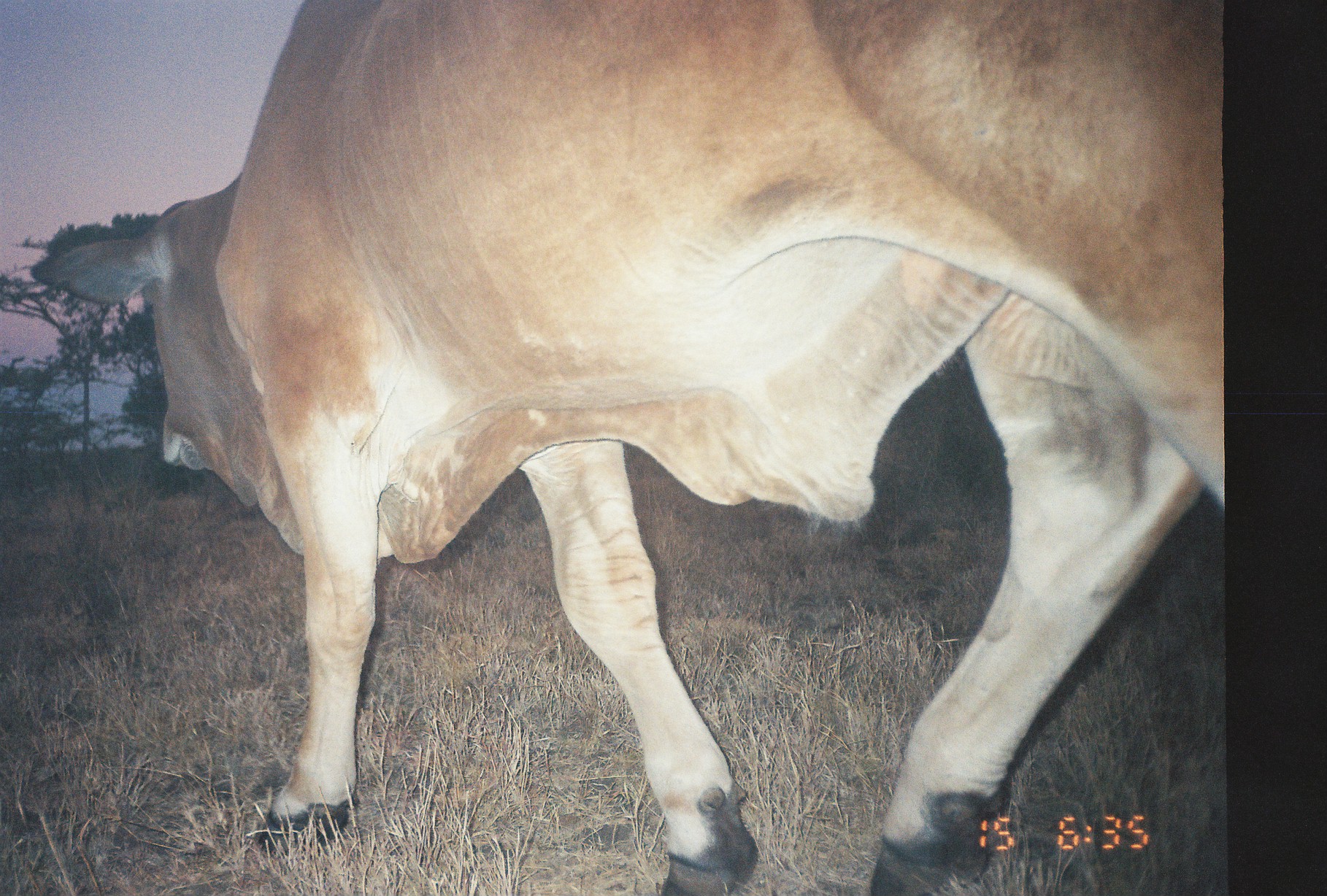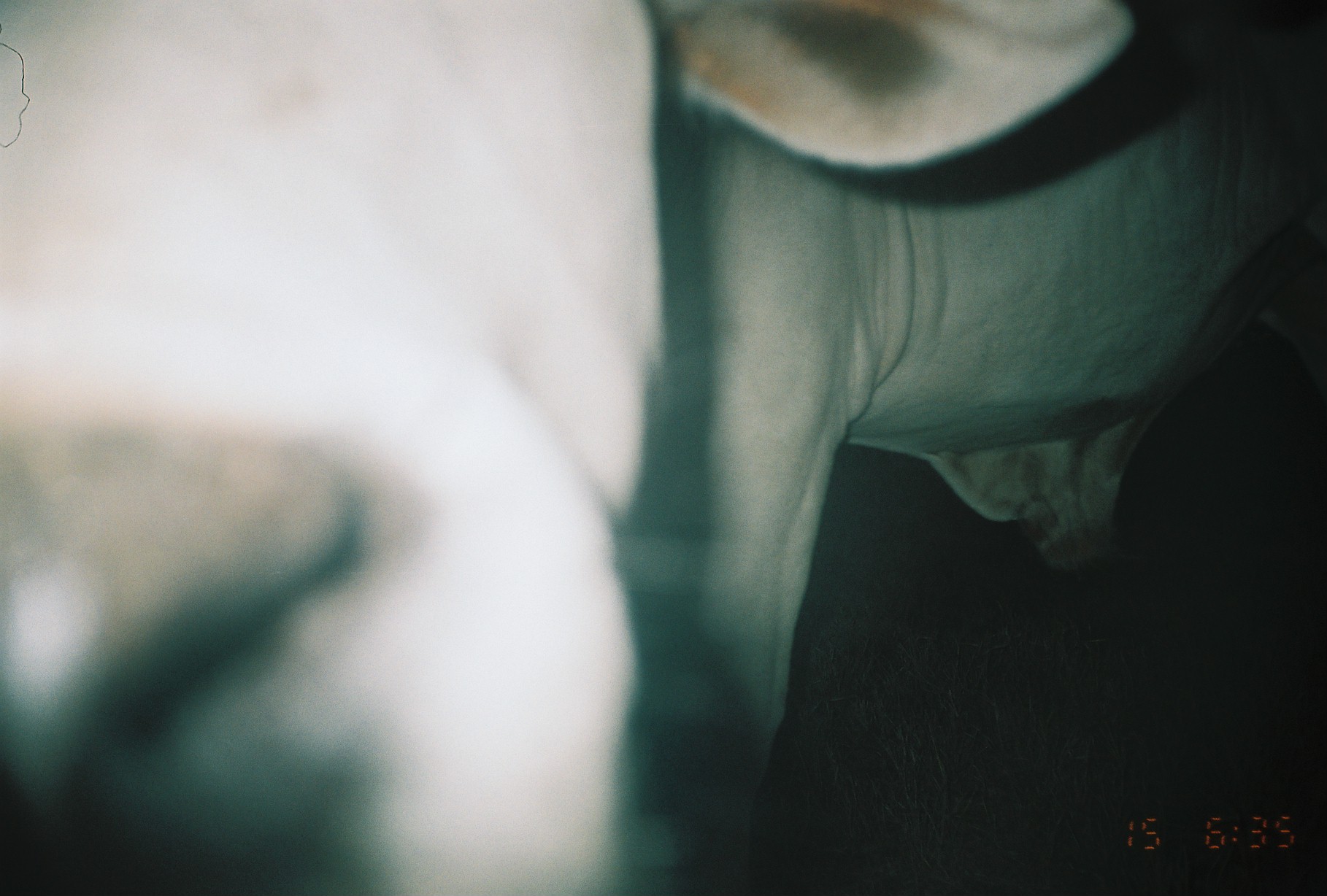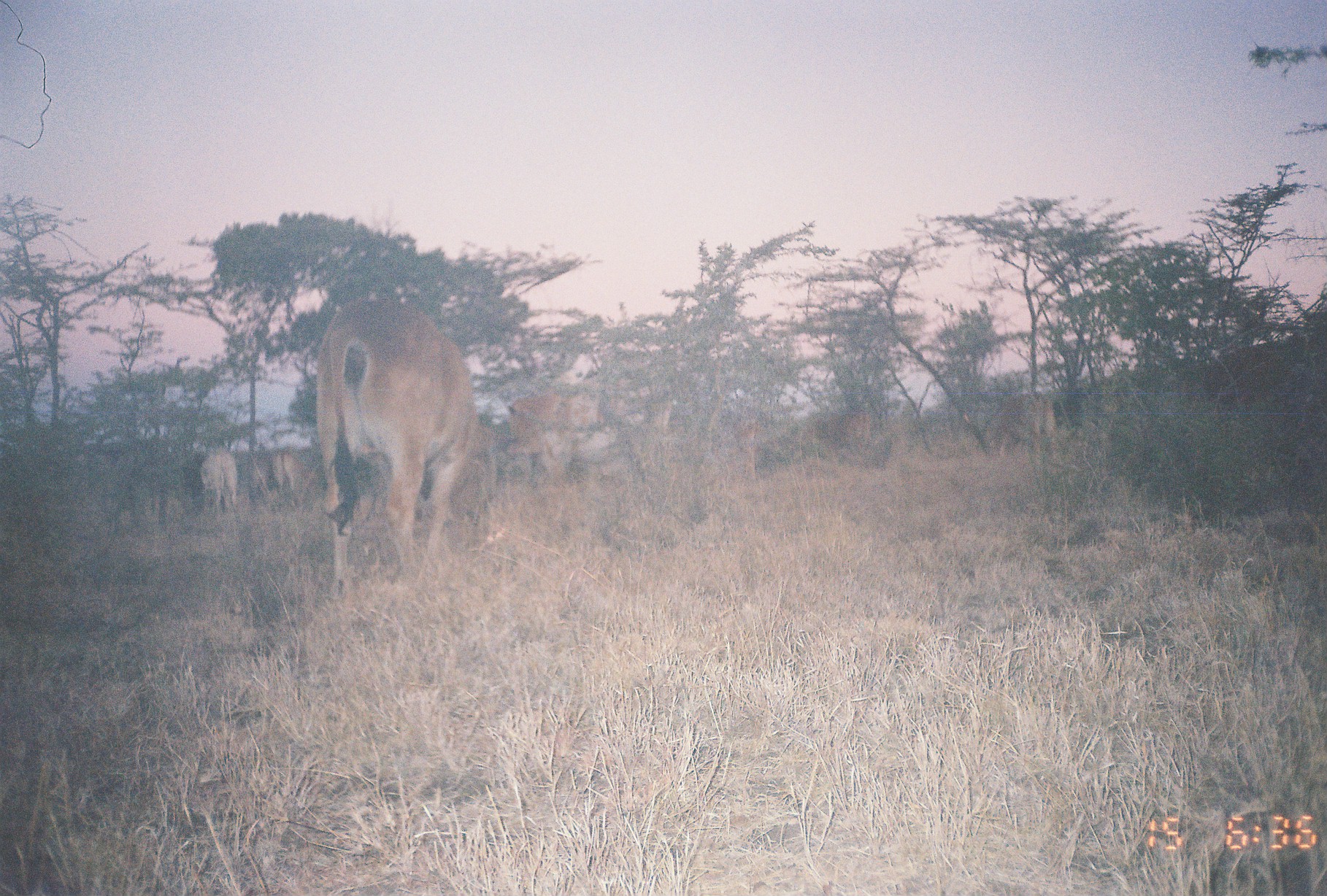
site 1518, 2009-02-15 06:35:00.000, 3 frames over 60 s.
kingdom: Animalia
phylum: Chordata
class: Mammalia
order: Artiodactyla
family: Bovidae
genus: Bos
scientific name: Bos taurus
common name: domestic cattle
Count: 1.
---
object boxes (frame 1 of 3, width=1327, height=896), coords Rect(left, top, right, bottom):
bos taurus: Rect(30, 0, 1225, 895)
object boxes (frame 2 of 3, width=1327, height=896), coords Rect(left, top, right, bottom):
bos taurus: Rect(3, 1, 1325, 894)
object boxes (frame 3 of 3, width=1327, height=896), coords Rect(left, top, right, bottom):
bos taurus: Rect(314, 299, 501, 602); Rect(504, 379, 673, 482); Rect(990, 392, 1062, 459); Rect(254, 445, 306, 510); Rect(199, 449, 240, 512); Rect(811, 411, 875, 451); Rect(731, 414, 762, 478)